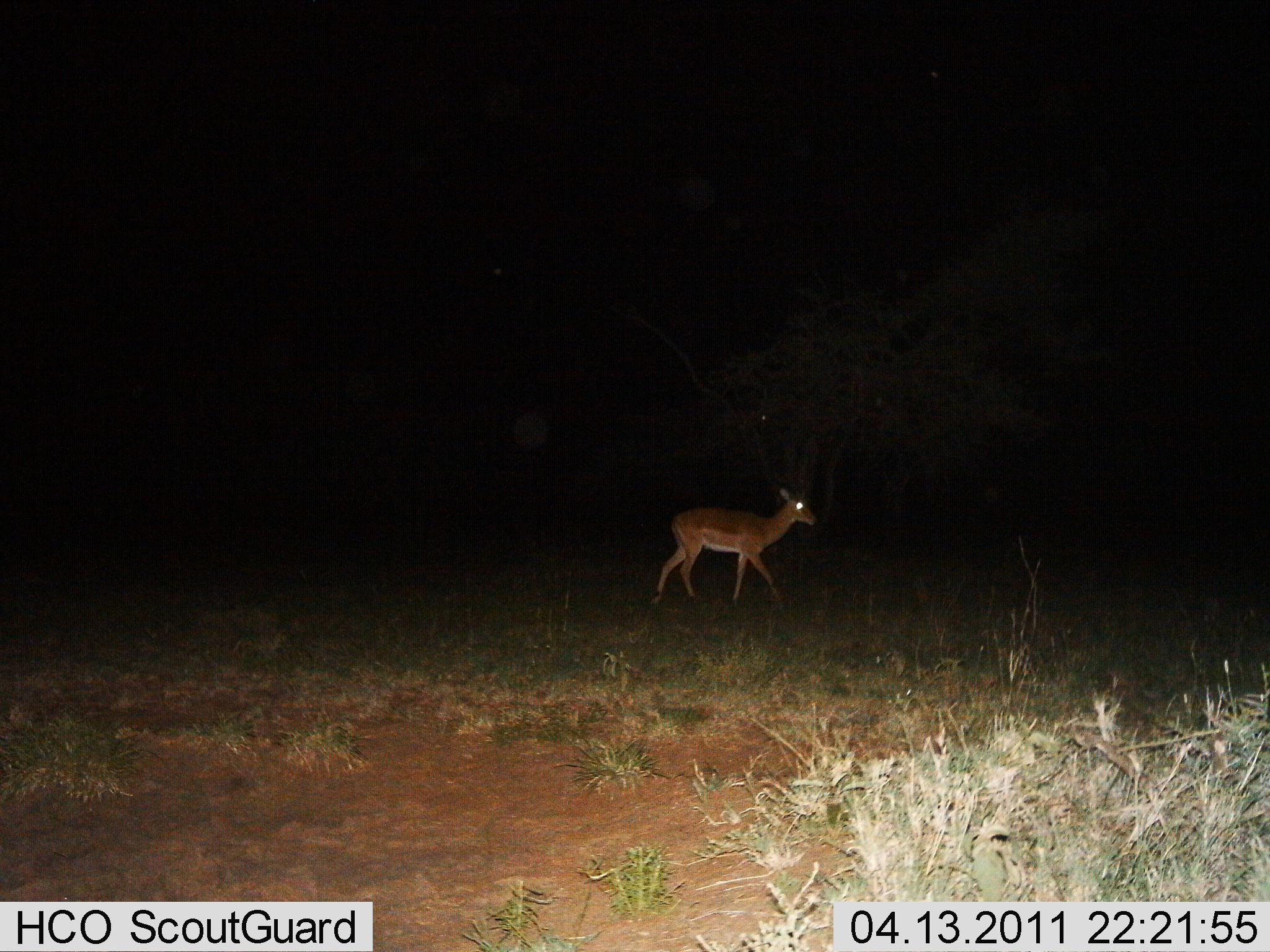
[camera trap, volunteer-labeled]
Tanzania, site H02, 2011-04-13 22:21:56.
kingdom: Animalia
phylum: Chordata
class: Mammalia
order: Artiodactyla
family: Bovidae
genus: Redunca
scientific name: Redunca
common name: reedbuck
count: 1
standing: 14%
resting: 0%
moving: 86%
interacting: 0%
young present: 0%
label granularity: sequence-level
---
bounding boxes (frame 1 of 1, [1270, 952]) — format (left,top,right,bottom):
animal: (651,489,818,610)